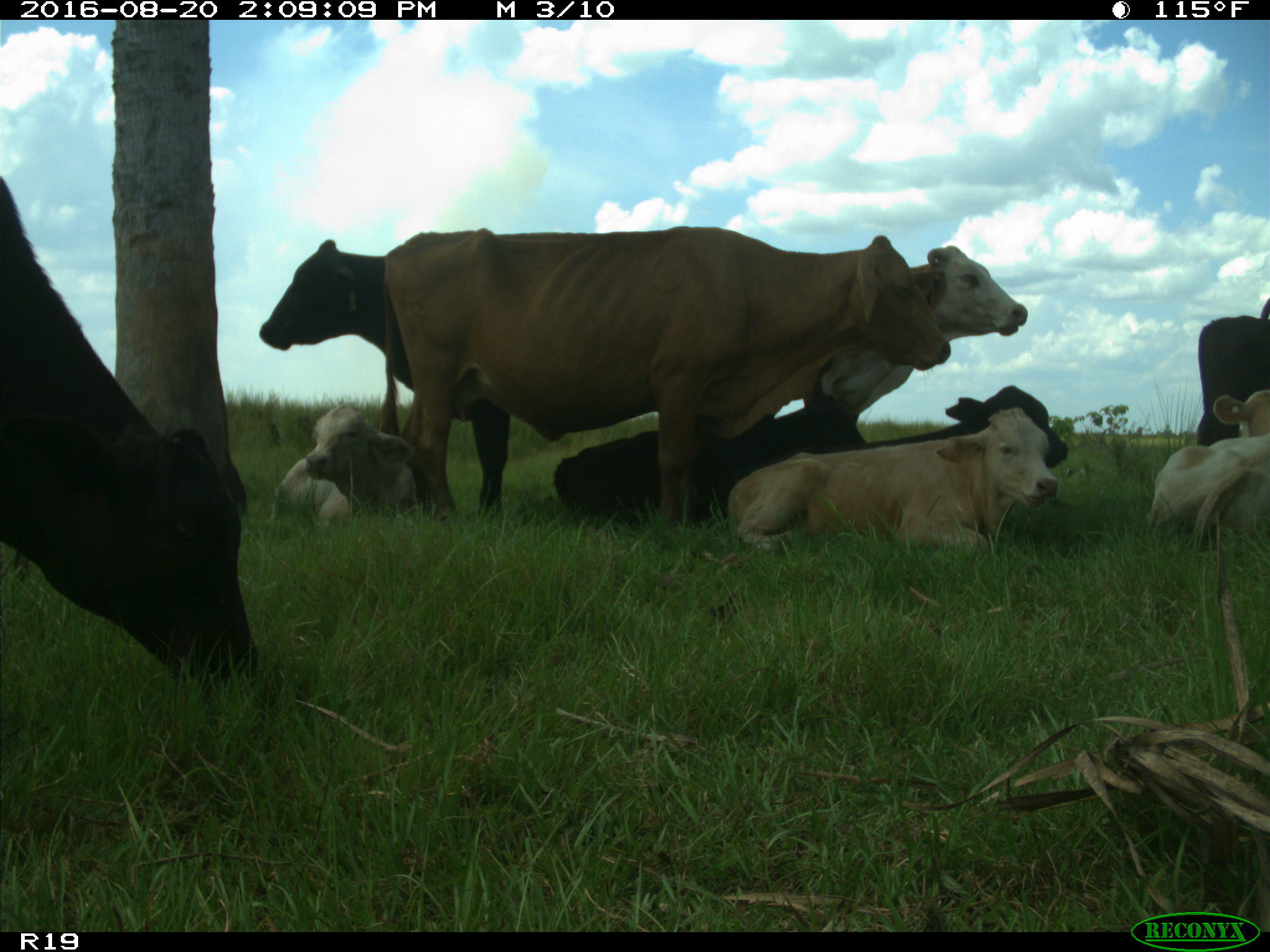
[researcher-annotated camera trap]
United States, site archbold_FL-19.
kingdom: Animalia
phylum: Chordata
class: Mammalia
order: Artiodactyla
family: Bovidae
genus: Bos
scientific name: Bos taurus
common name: domestic cow